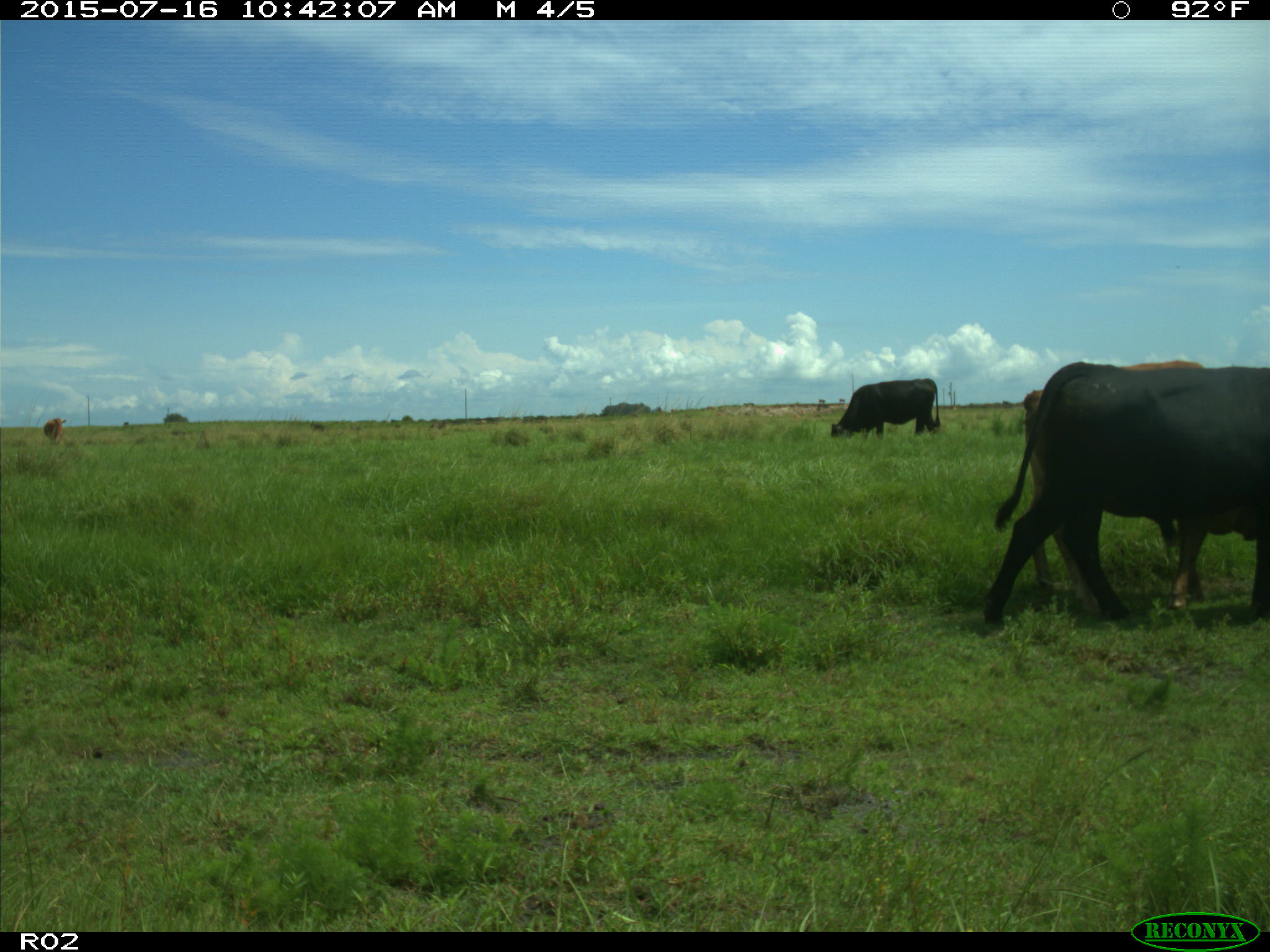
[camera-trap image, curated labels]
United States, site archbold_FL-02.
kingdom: Animalia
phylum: Chordata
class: Mammalia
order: Artiodactyla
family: Bovidae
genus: Bos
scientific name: Bos taurus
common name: domestic cow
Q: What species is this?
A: Bos taurus (domestic cow).